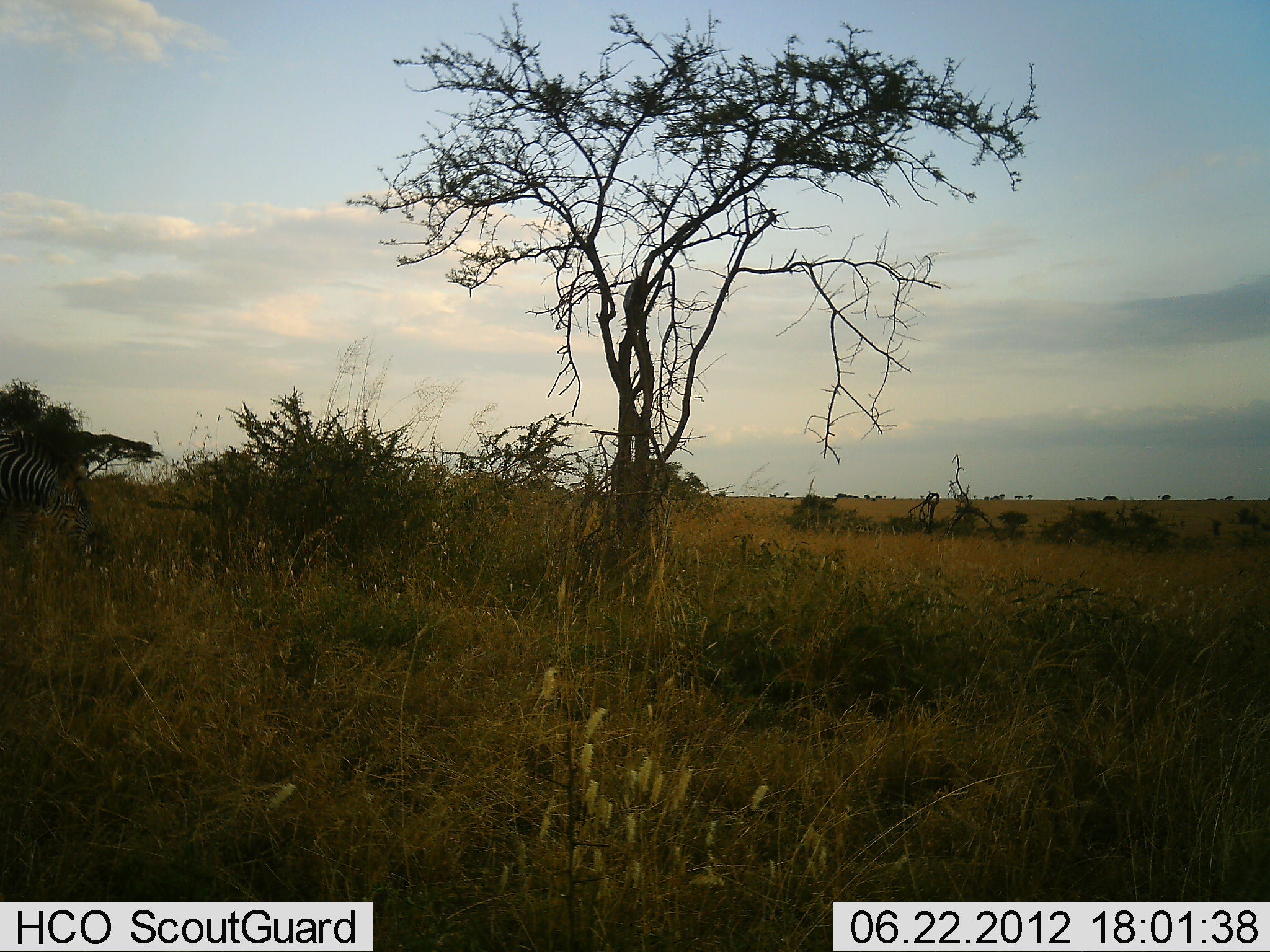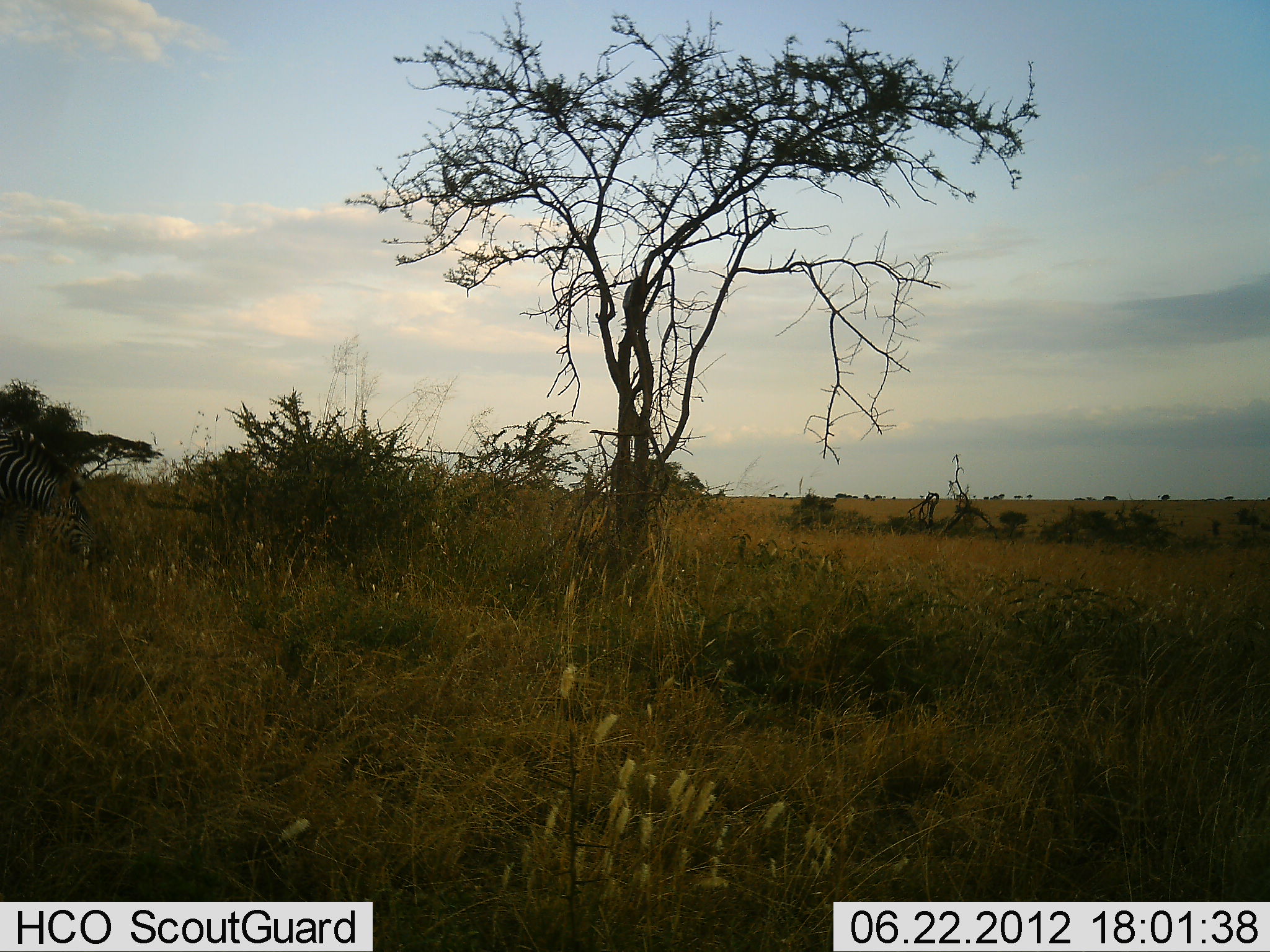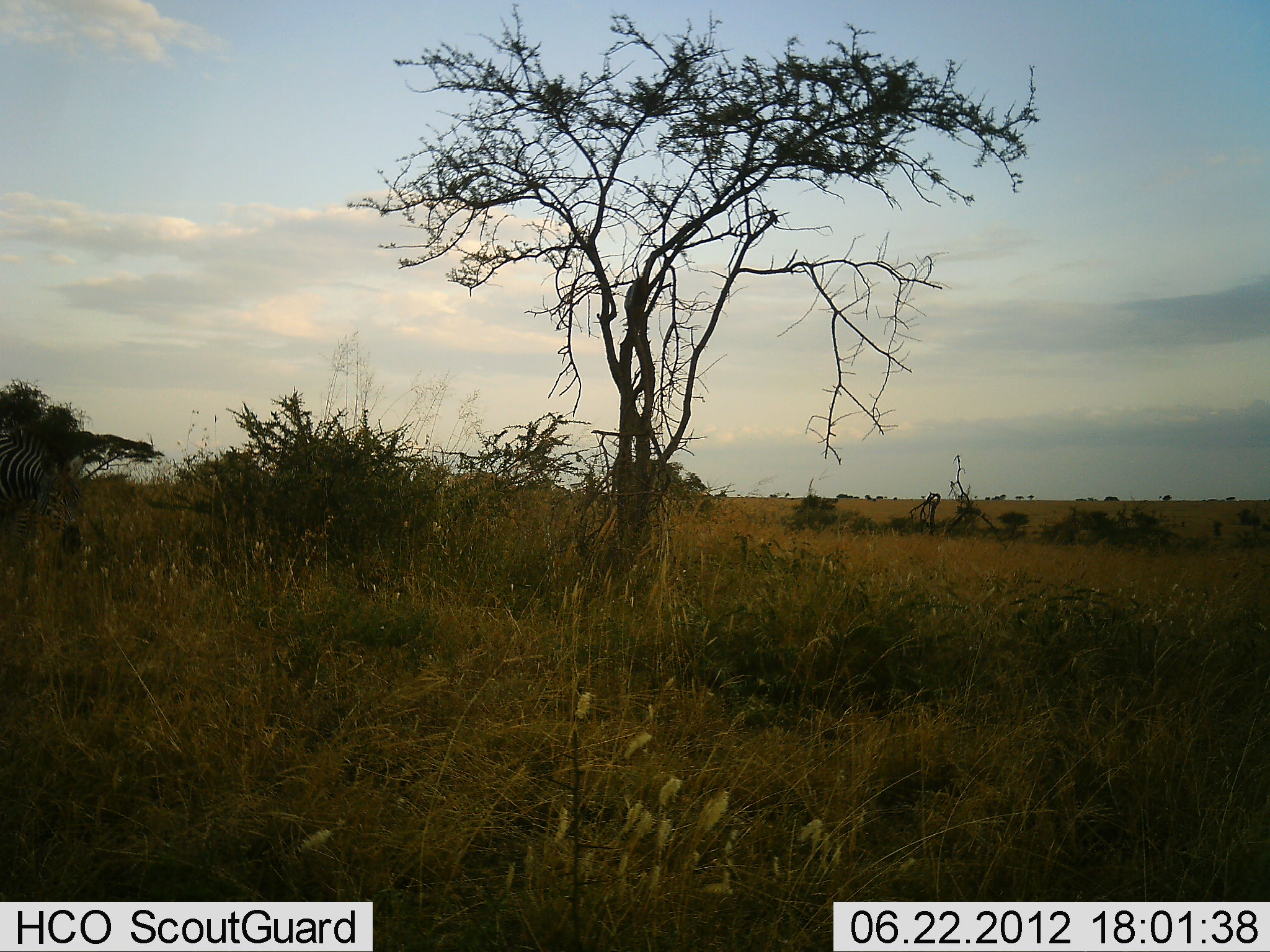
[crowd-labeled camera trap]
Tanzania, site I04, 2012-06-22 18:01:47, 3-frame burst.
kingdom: Animalia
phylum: Chordata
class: Mammalia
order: Perissodactyla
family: Equidae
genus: Equus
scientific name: Equus quagga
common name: plains zebra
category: zebra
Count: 1.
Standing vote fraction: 20%.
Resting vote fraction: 0%.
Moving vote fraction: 0%.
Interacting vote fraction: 0%.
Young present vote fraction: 0%.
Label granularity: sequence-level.